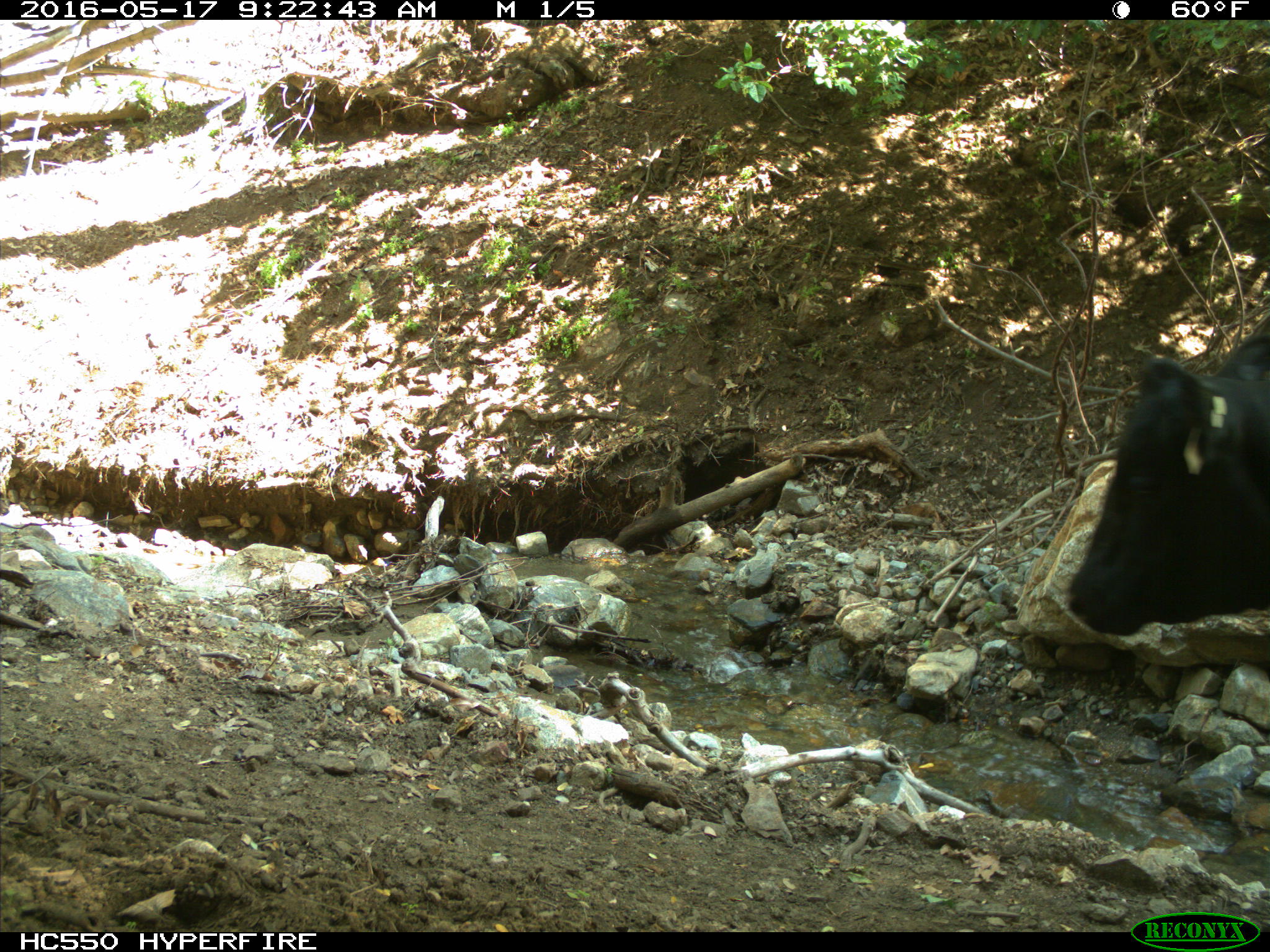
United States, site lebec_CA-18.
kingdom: Animalia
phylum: Chordata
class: Mammalia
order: Artiodactyla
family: Bovidae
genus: Bos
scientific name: Bos taurus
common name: domestic cow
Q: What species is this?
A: Bos taurus (domestic cow).